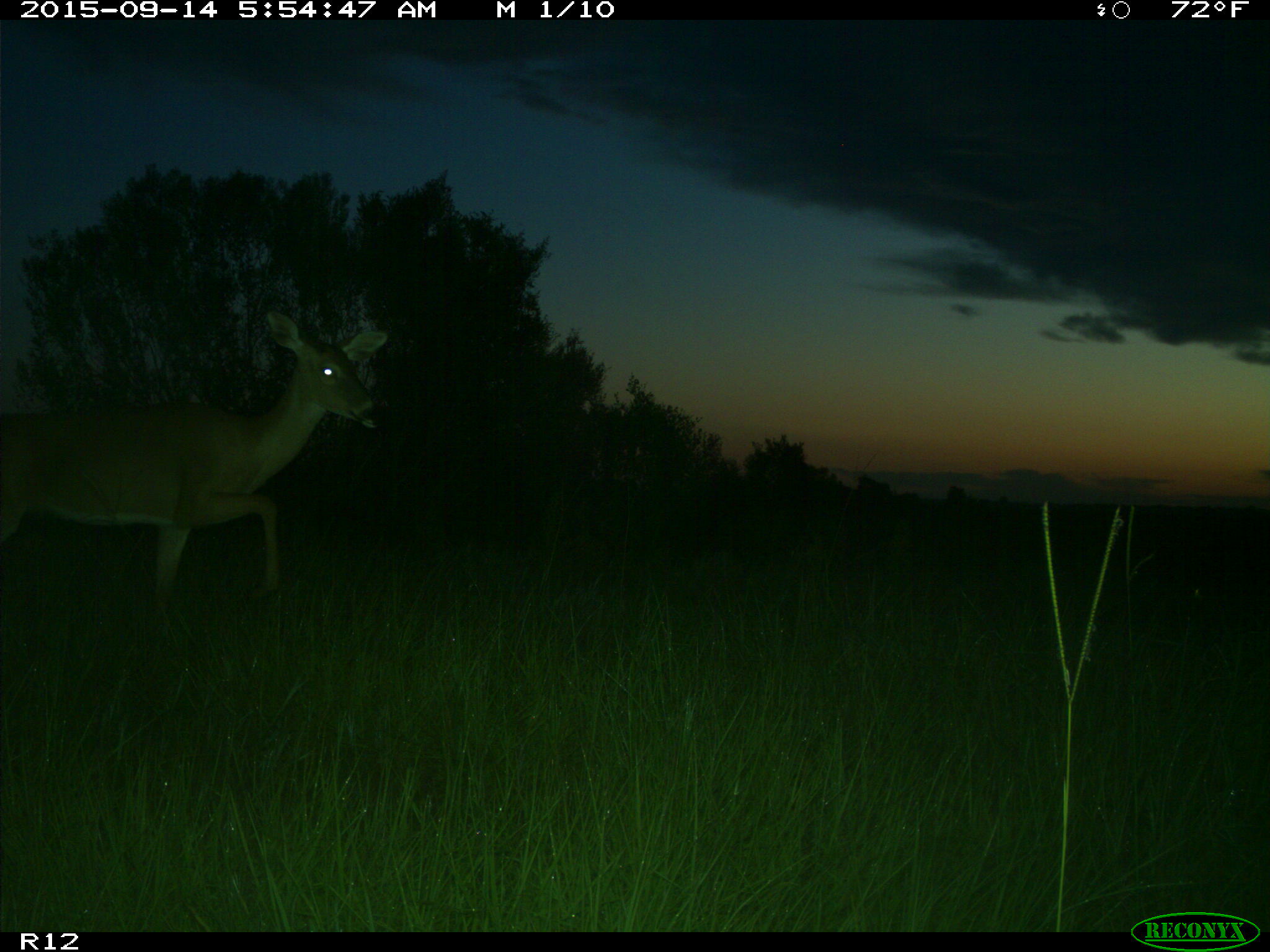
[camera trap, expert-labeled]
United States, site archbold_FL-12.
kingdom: Animalia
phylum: Chordata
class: Mammalia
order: Artiodactyla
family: Cervidae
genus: Odocoileus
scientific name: Odocoileus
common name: deer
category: unidentified deer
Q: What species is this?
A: Unidentified deer (deer) (Odocoileus).